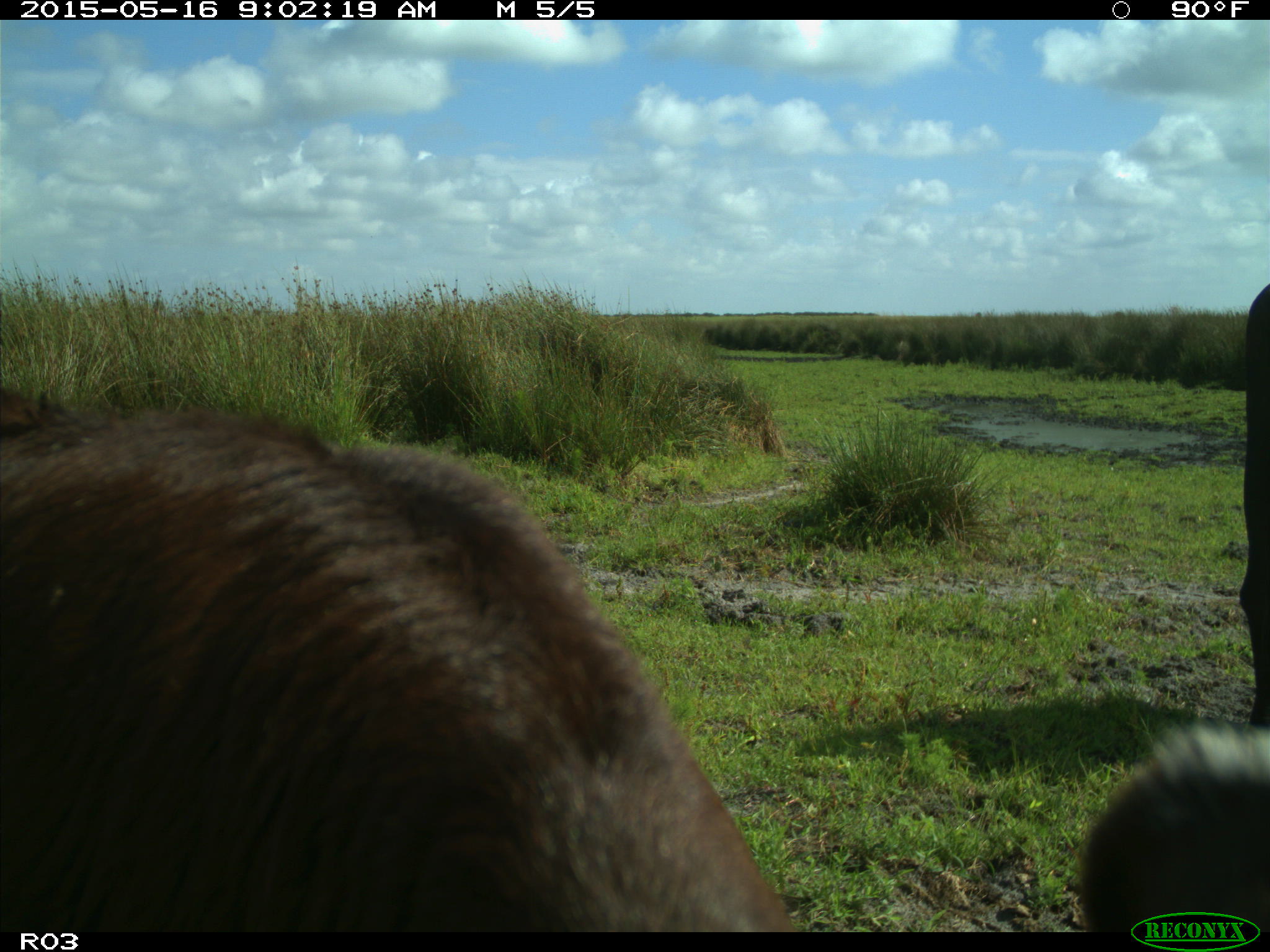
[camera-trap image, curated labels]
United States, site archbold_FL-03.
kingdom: Animalia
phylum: Chordata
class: Mammalia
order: Artiodactyla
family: Bovidae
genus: Bos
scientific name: Bos taurus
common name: domestic cow